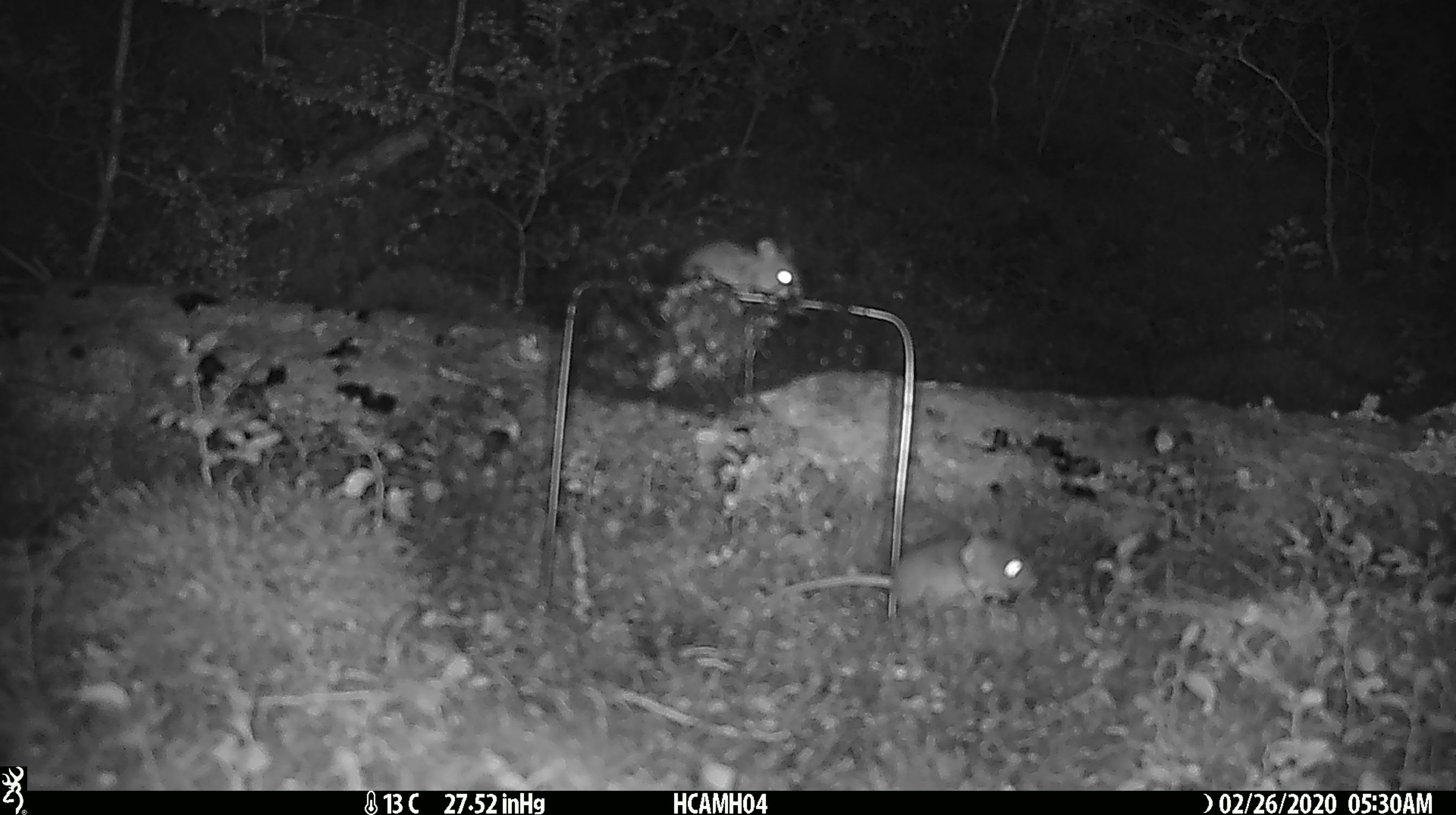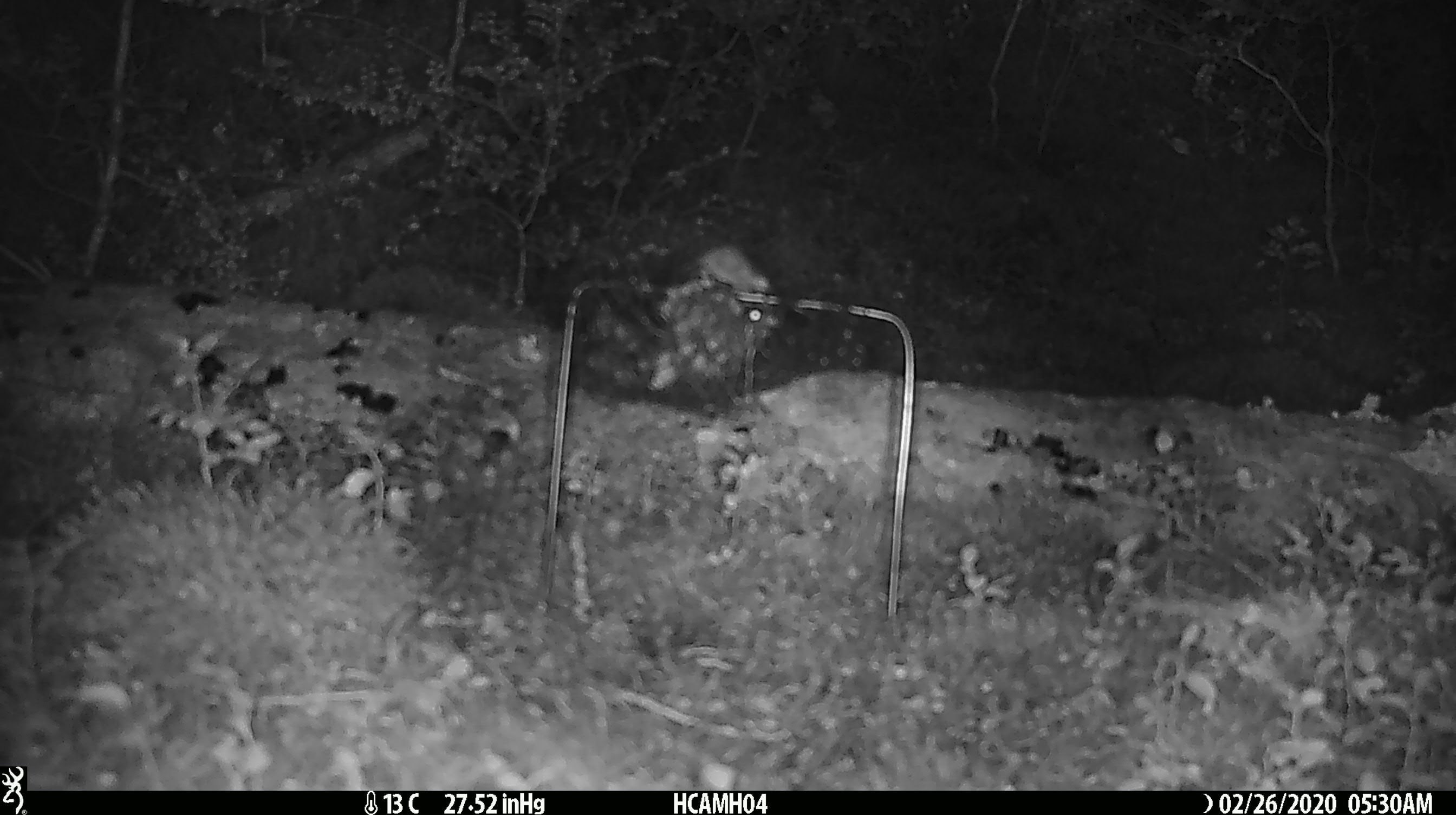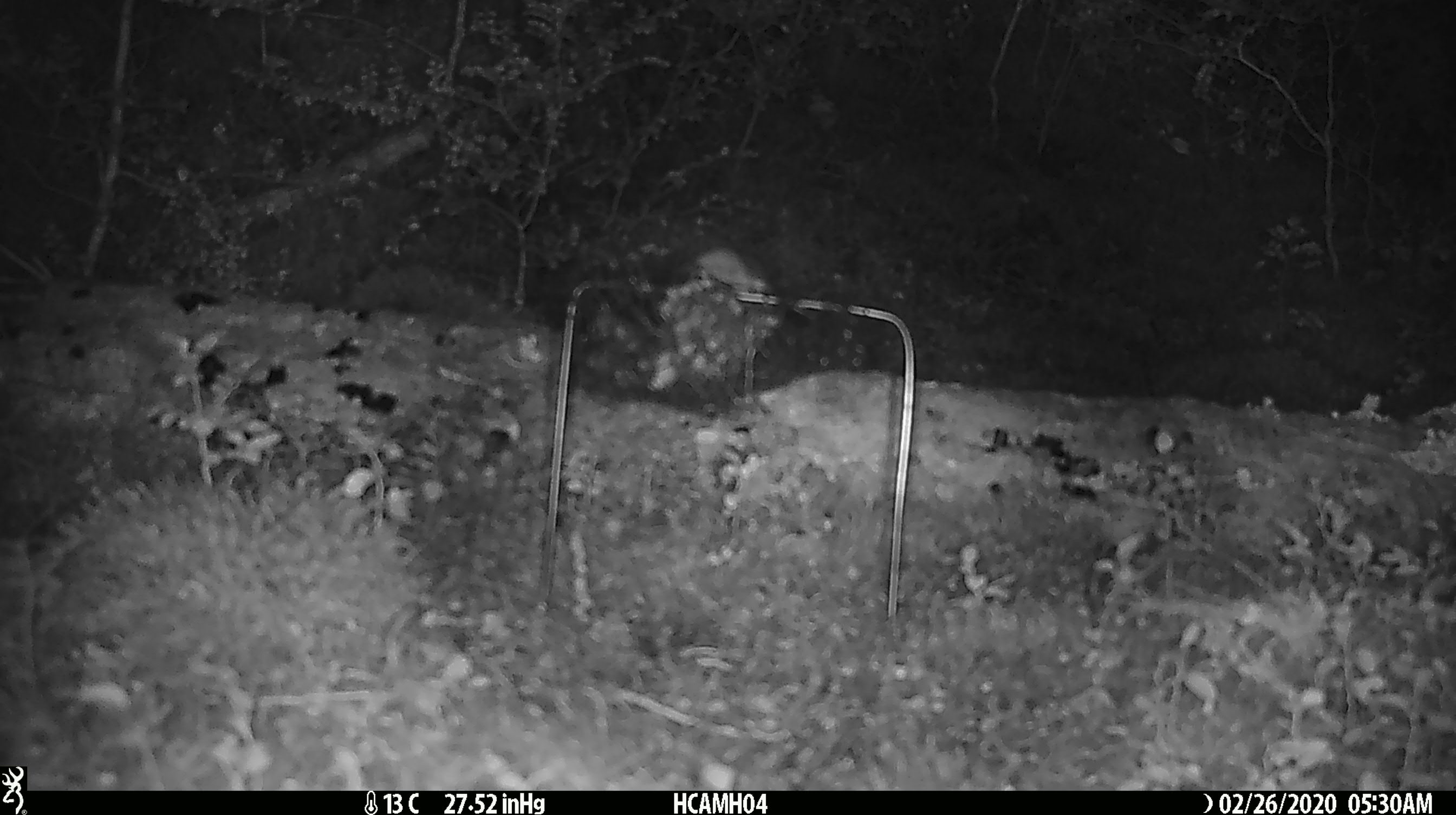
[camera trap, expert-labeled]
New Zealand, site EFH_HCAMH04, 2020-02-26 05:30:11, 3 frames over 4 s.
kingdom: Animalia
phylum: Chordata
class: Mammalia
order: Rodentia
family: Muridae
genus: Mus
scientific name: Mus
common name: mouse